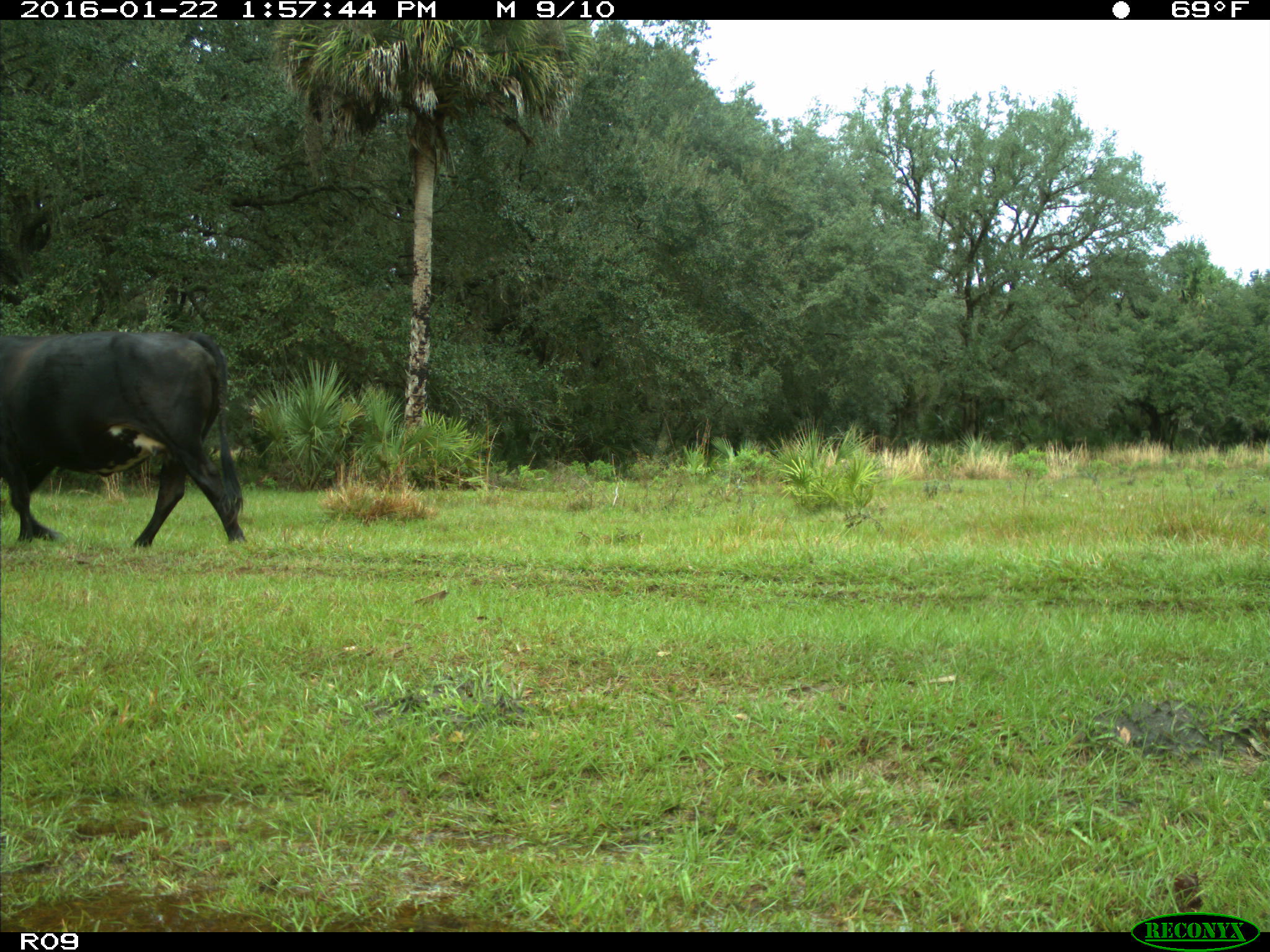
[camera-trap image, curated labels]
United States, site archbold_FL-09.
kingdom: Animalia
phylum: Chordata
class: Mammalia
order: Artiodactyla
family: Bovidae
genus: Bos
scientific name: Bos taurus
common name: domestic cow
Bos taurus (domestic cow).